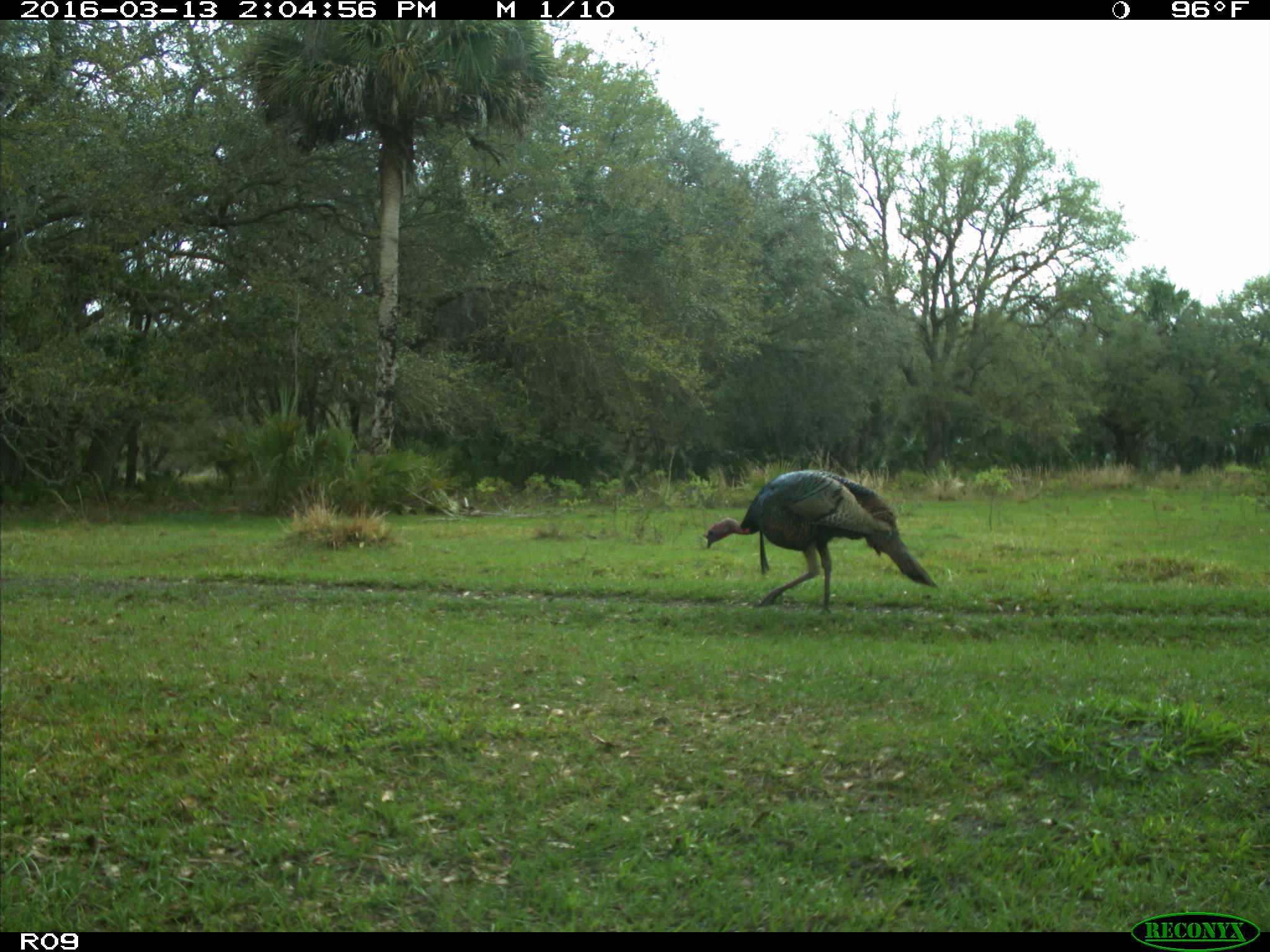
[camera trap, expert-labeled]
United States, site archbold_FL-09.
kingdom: Animalia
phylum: Chordata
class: Aves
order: Galliformes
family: Phasianidae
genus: Meleagris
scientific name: Meleagris gallopavo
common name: wild turkey